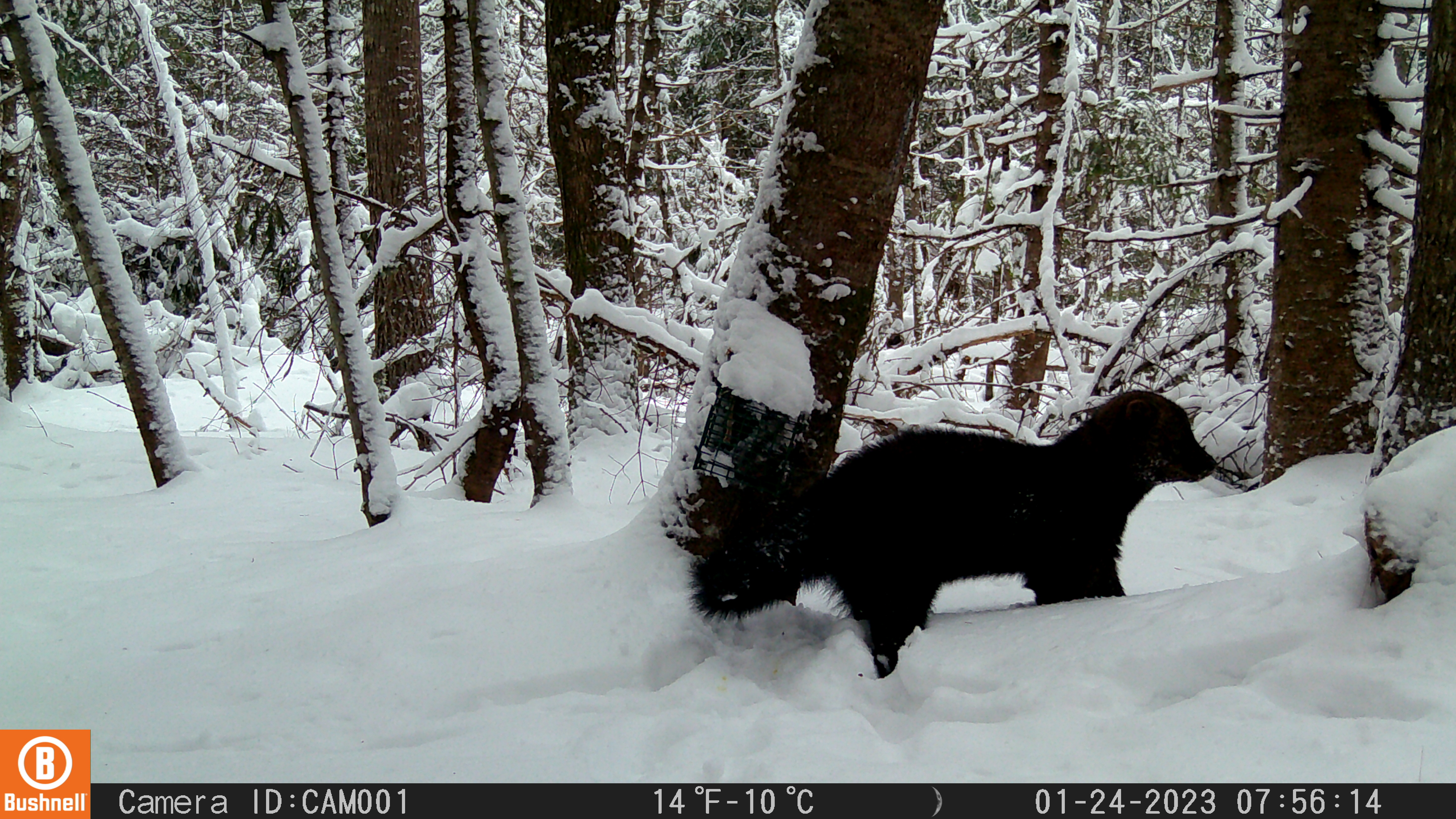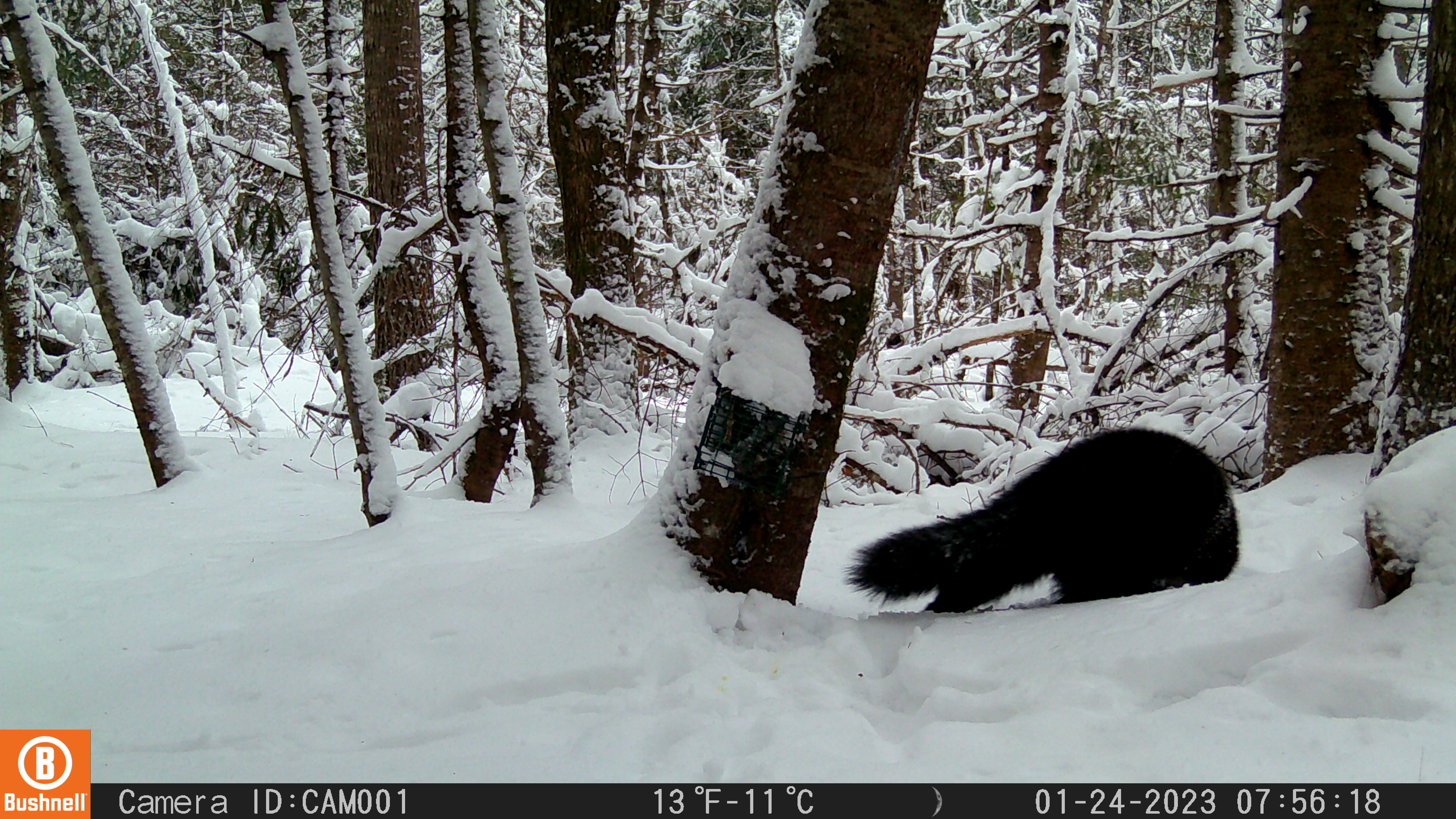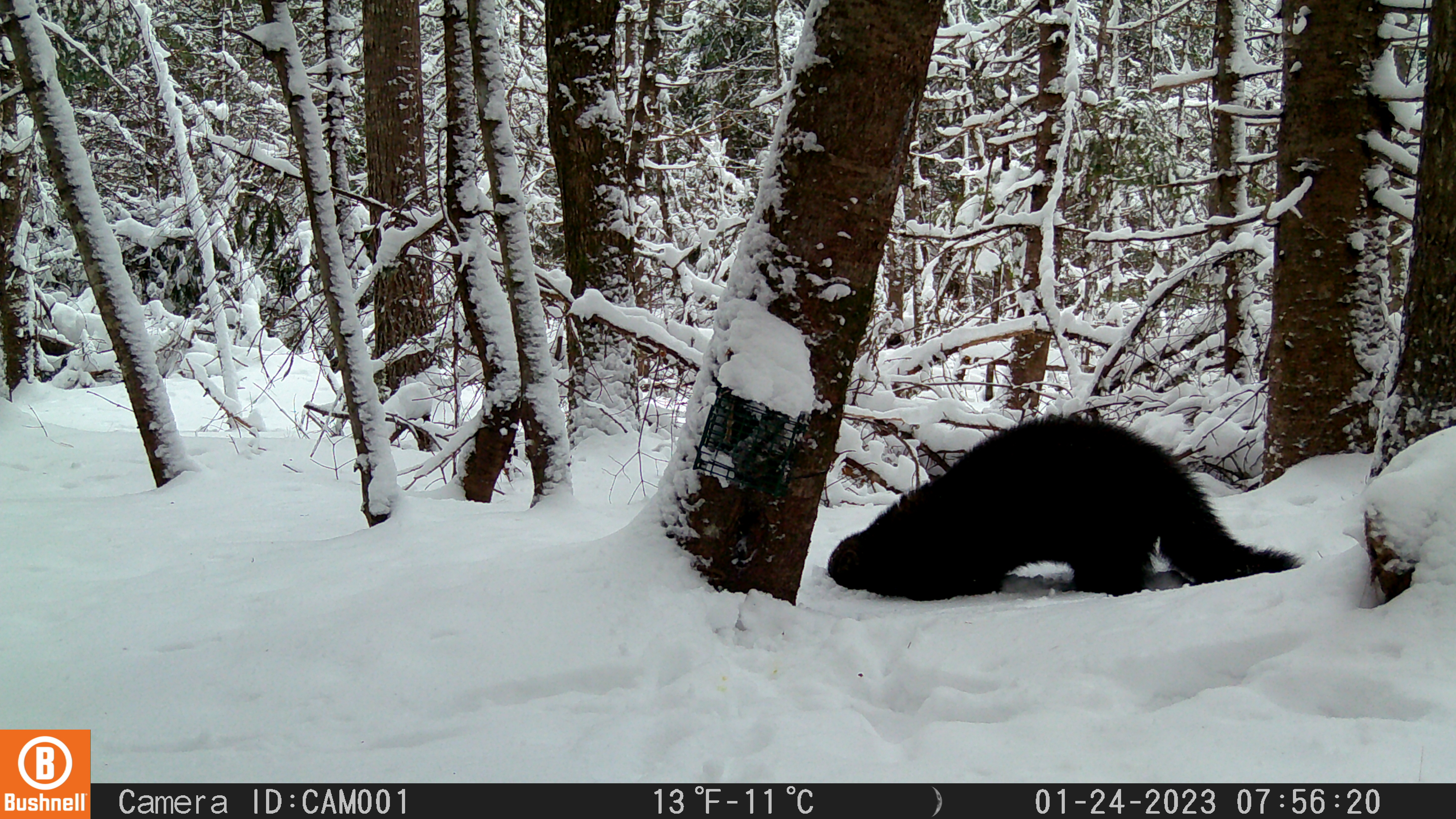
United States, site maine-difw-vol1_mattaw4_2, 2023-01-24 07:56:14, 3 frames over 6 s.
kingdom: Animalia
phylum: Chordata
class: Mammalia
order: Carnivora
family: Mustelidae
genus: Pekania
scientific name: Pekania pennanti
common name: fisher